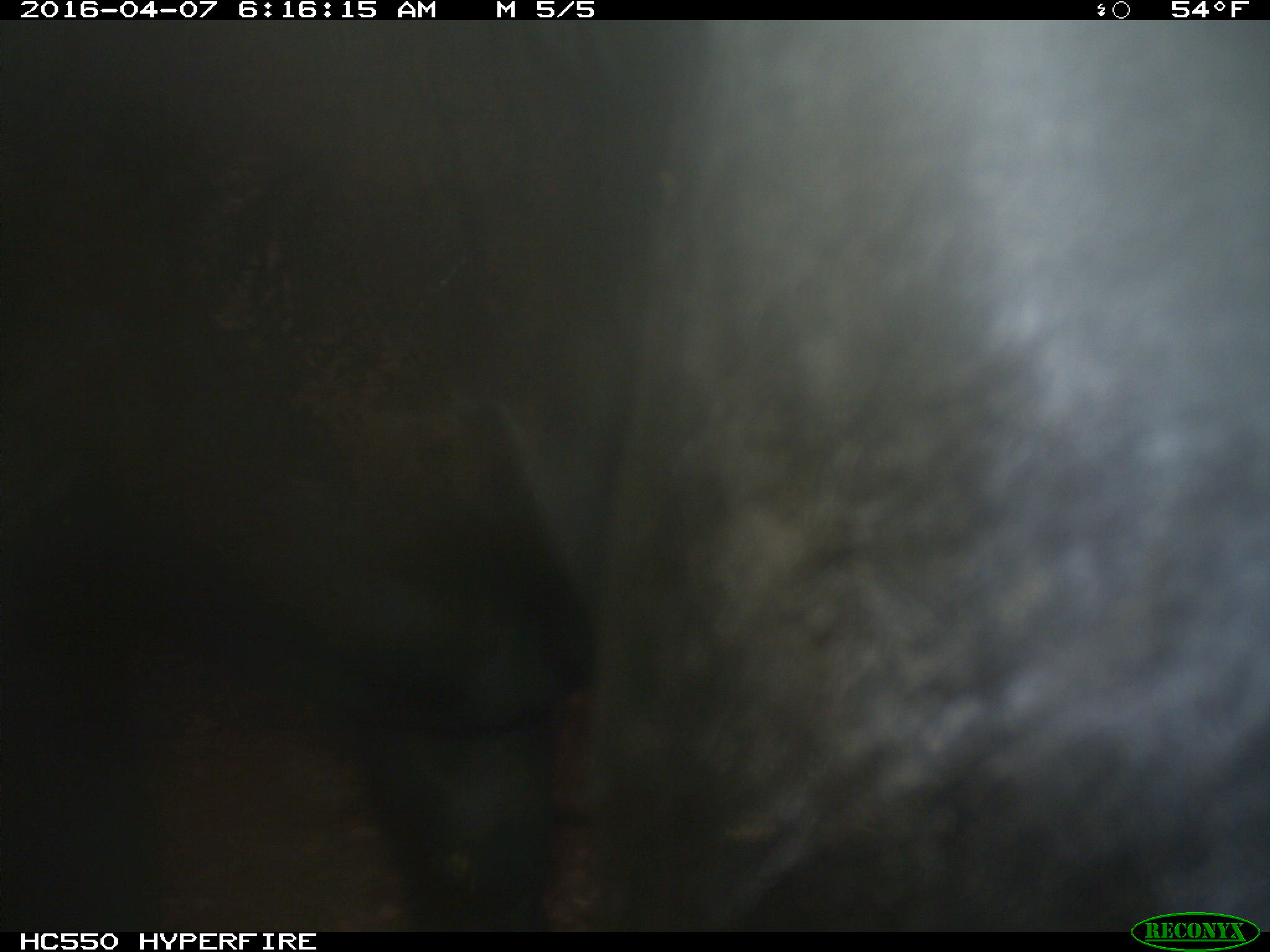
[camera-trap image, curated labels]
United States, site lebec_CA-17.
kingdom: Animalia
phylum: Chordata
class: Mammalia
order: Artiodactyla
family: Bovidae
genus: Bos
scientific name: Bos taurus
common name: domestic cow